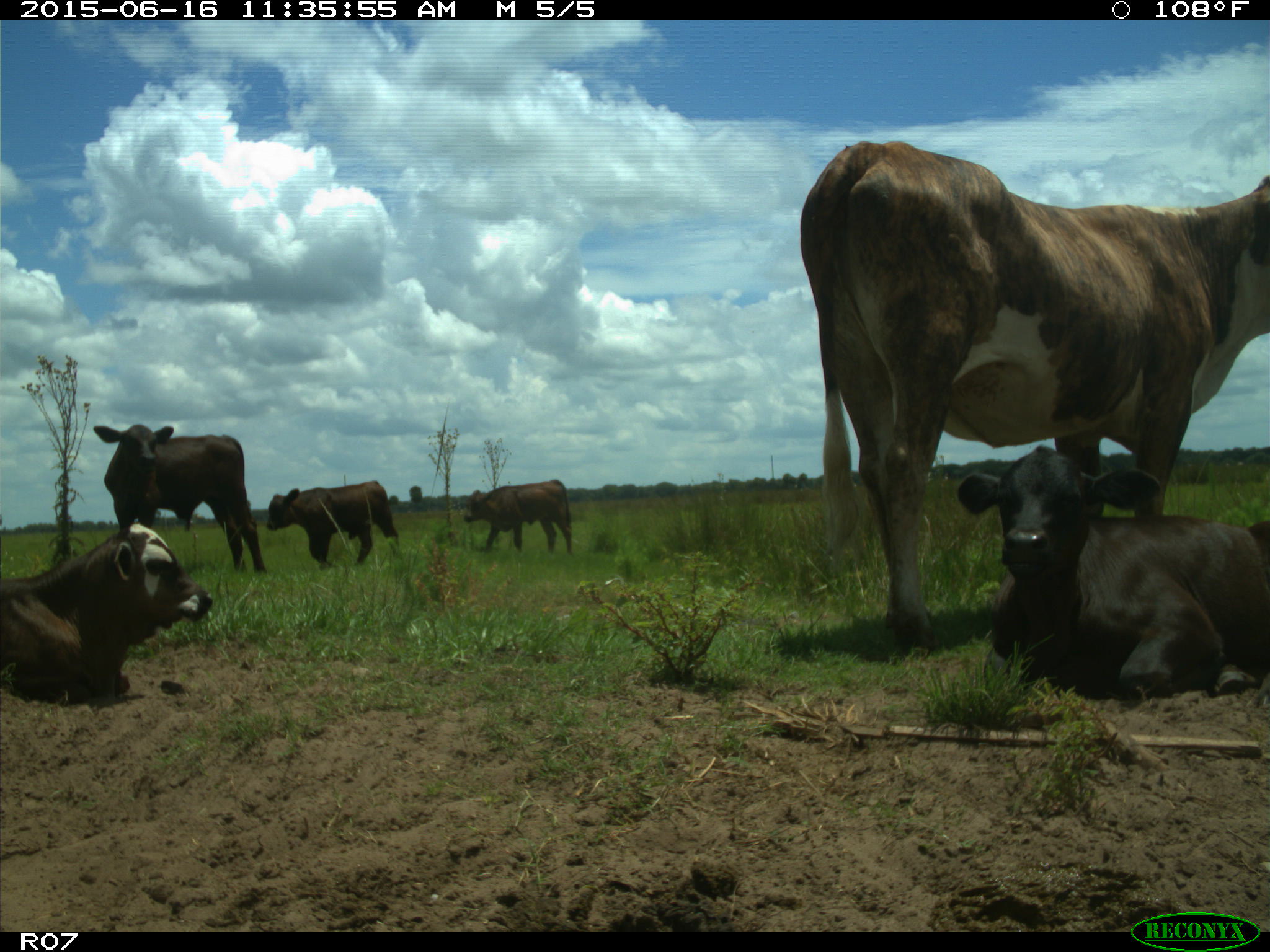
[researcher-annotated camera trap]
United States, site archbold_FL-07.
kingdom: Animalia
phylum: Chordata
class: Mammalia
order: Artiodactyla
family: Bovidae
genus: Bos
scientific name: Bos taurus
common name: domestic cow